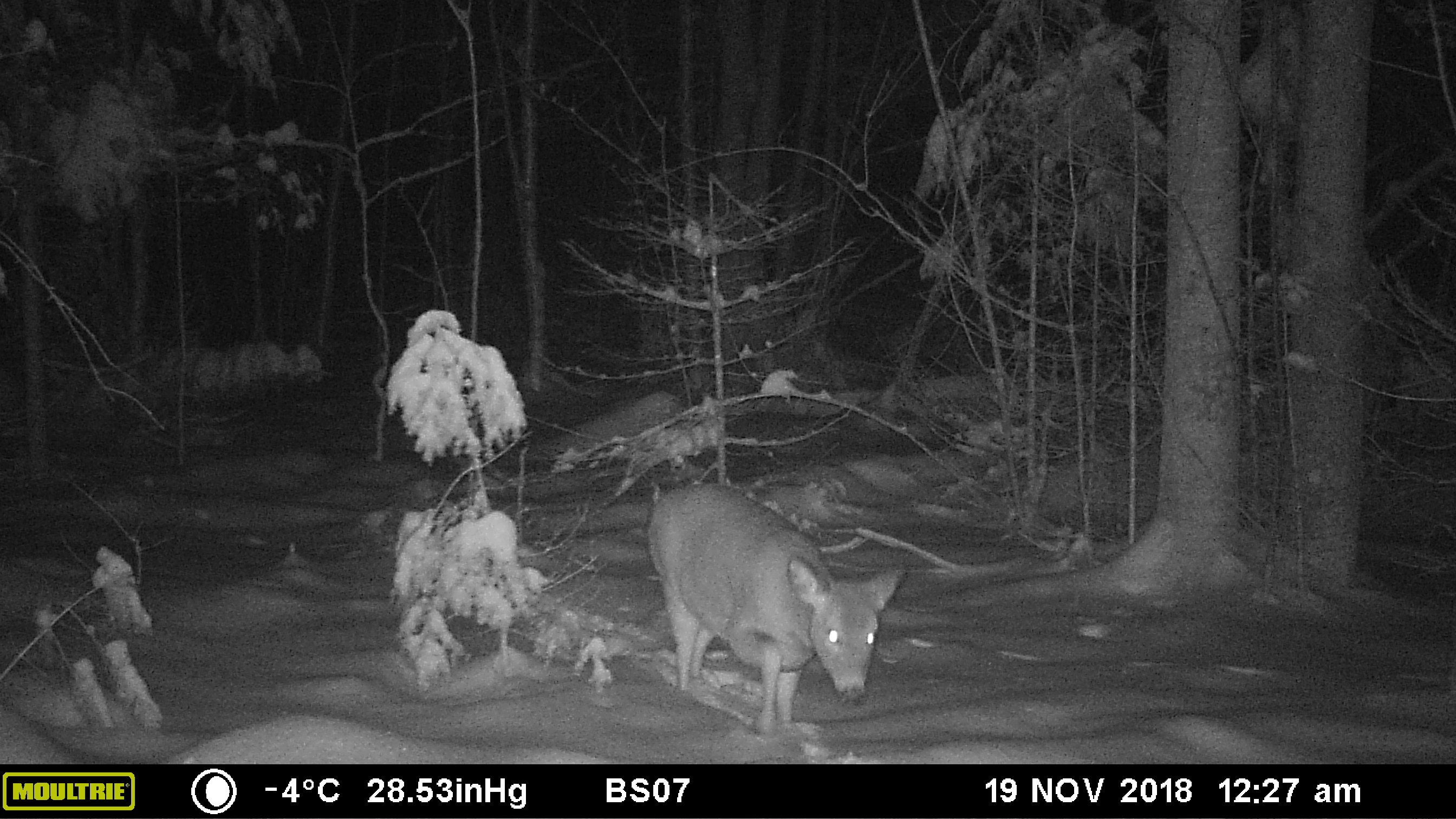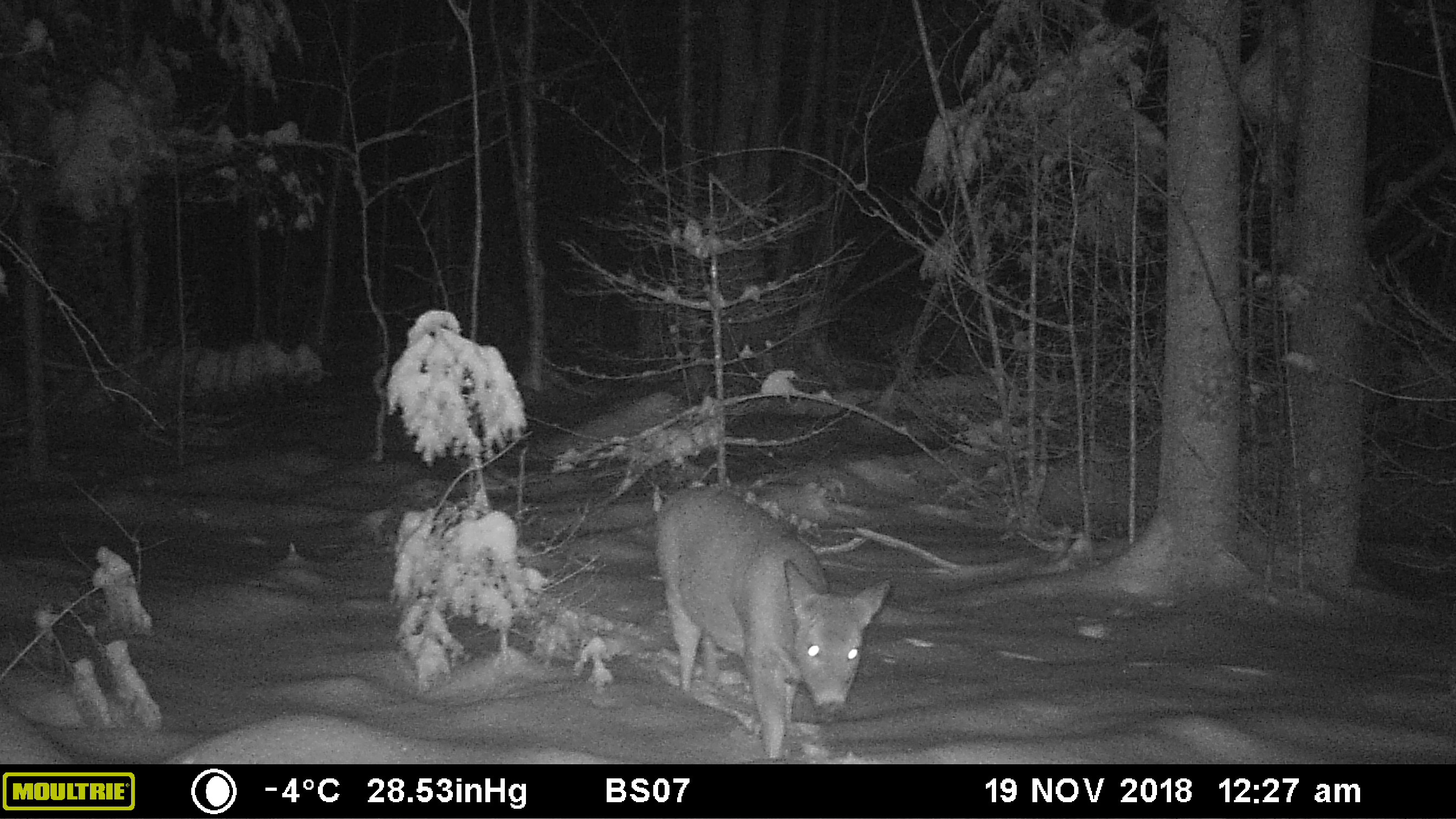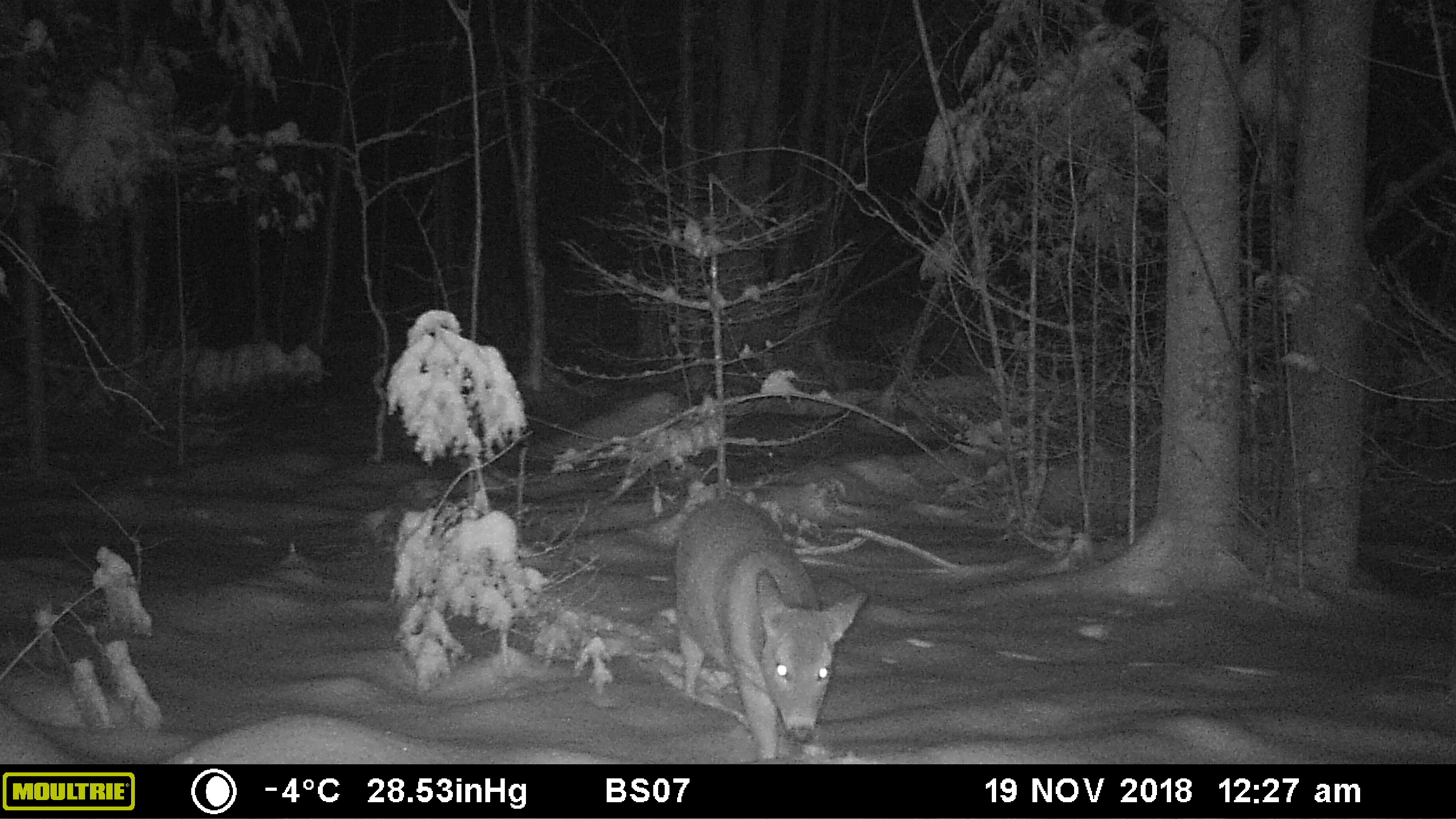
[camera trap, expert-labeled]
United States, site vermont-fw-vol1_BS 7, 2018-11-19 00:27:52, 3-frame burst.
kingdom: Animalia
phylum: Chordata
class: Mammalia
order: Artiodactyla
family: Cervidae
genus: Odocoileus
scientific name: Odocoileus virginianus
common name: white-tailed deer